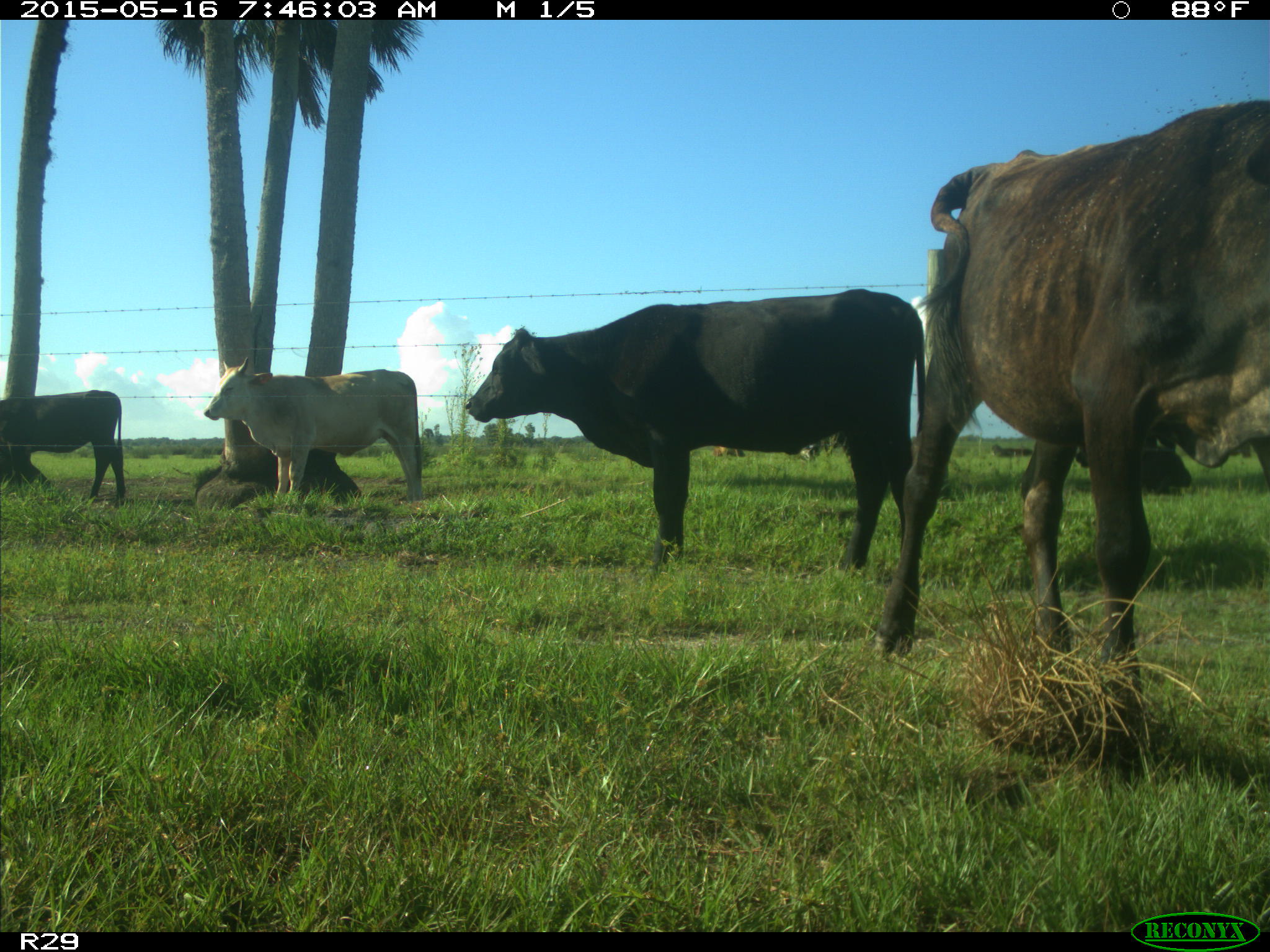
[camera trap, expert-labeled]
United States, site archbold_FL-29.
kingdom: Animalia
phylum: Chordata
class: Mammalia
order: Artiodactyla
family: Bovidae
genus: Bos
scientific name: Bos taurus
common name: domestic cow